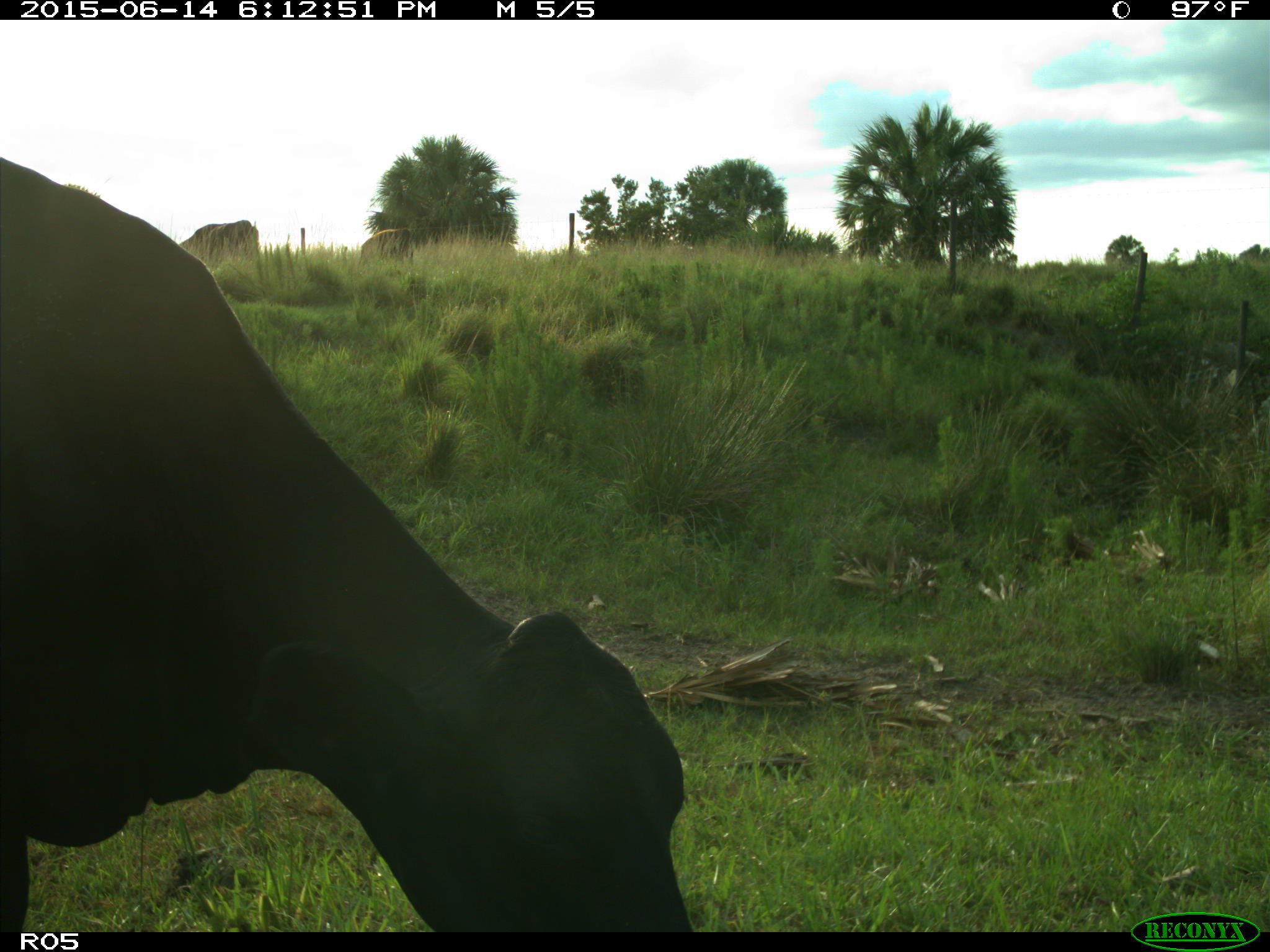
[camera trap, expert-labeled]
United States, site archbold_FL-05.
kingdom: Animalia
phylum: Chordata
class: Mammalia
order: Artiodactyla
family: Bovidae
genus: Bos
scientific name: Bos taurus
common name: domestic cow